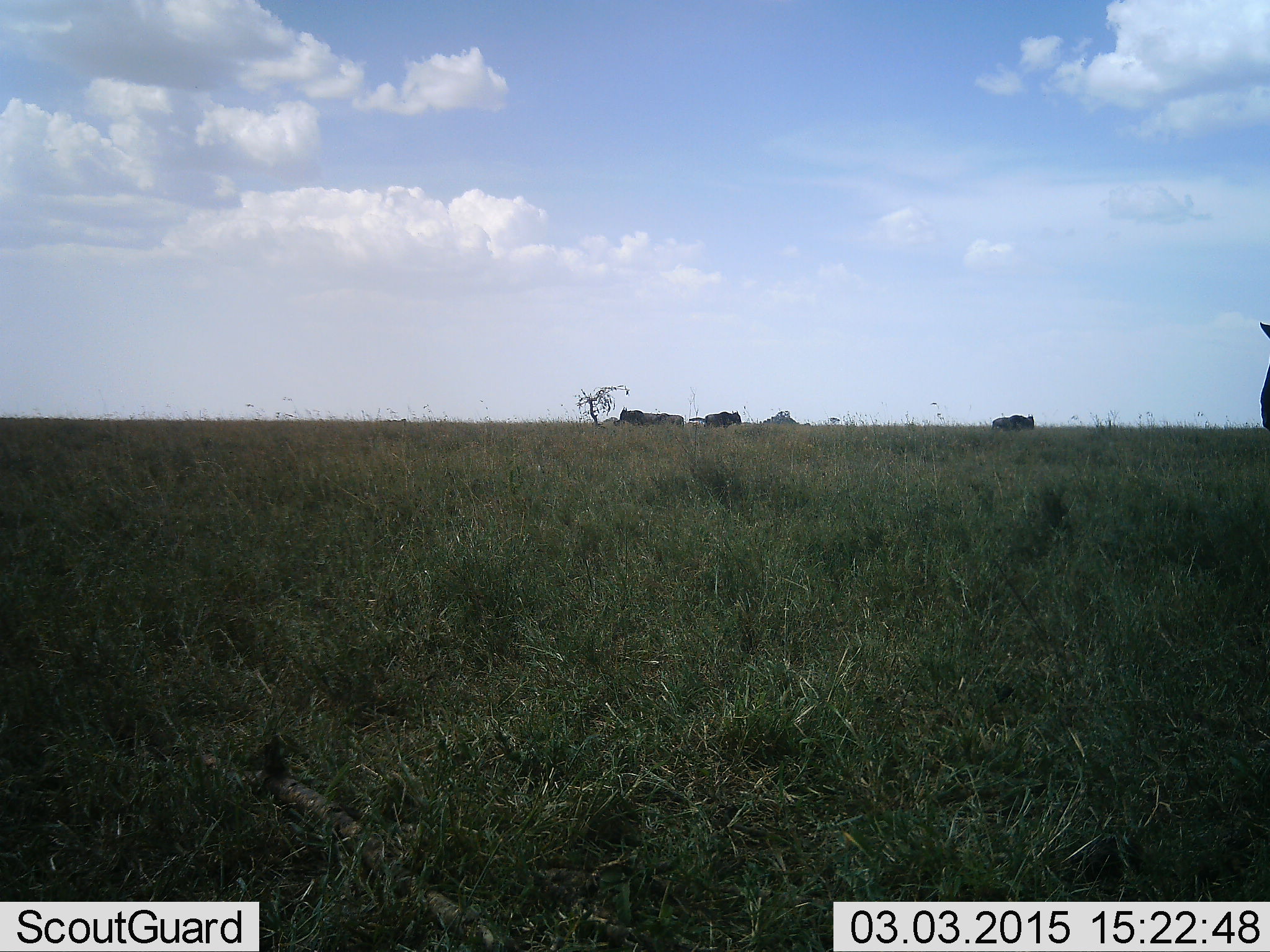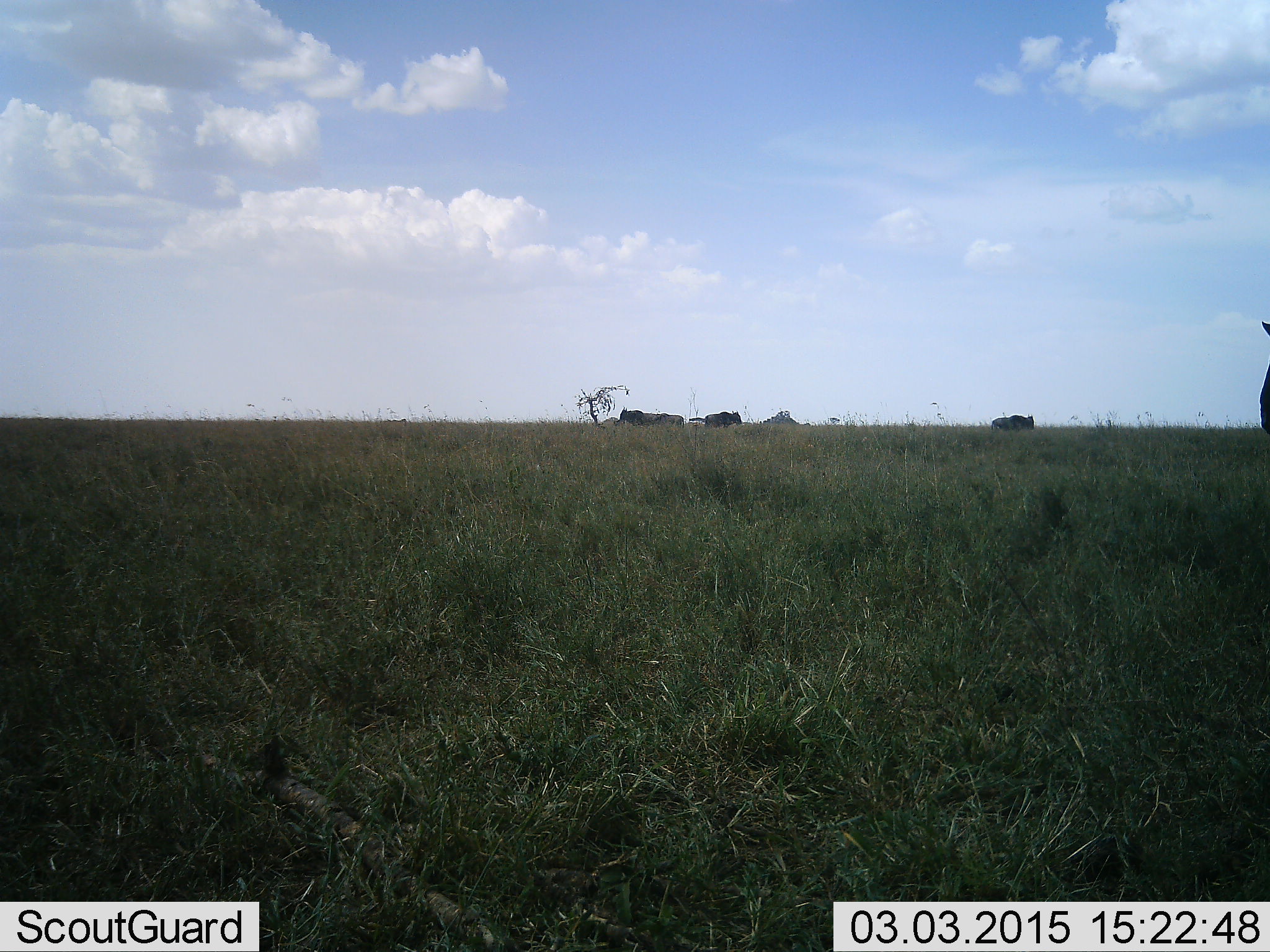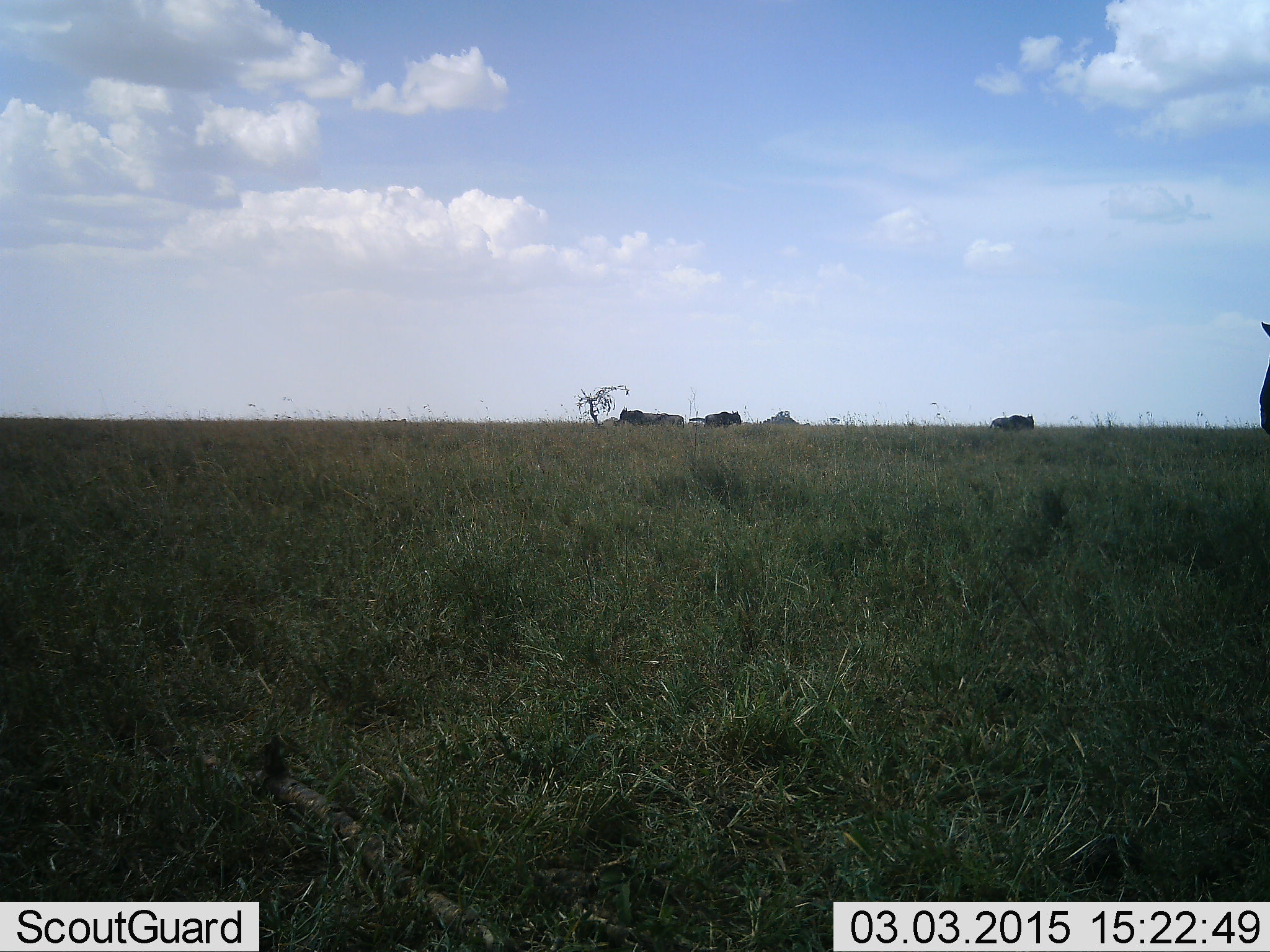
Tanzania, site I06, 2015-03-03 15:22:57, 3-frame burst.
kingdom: Animalia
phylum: Chordata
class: Mammalia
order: Artiodactyla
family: Bovidae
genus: Connochaetes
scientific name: Connochaetes taurinus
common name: blue wildebeest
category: wildebeest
Wildebeest (blue wildebeest) (Connochaetes taurinus), count 4. Behavior (volunteer vote fractions): standing 90%, resting 10%, moving 10%, interacting 0%. Young present (vote fraction): 0%. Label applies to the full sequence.